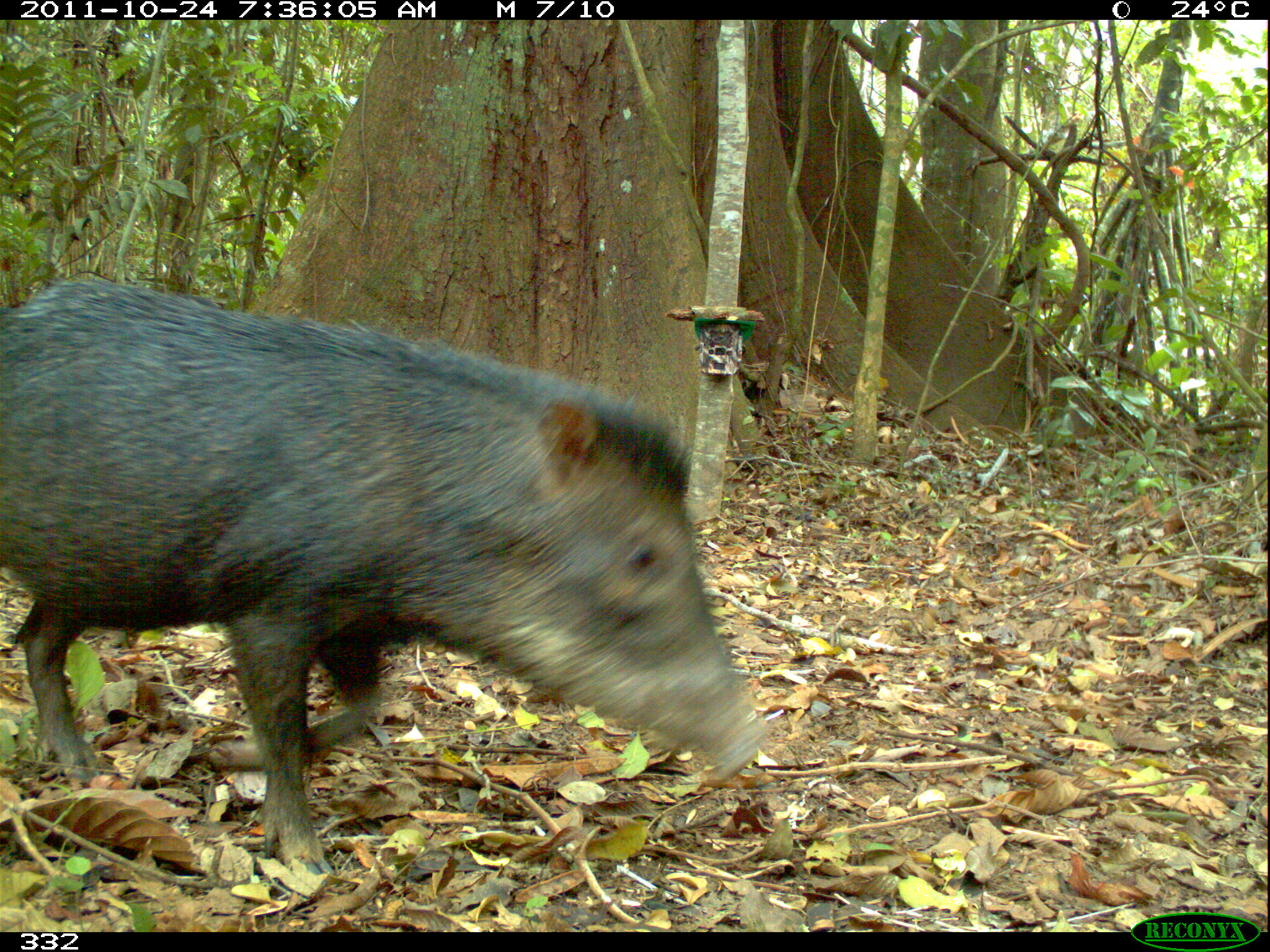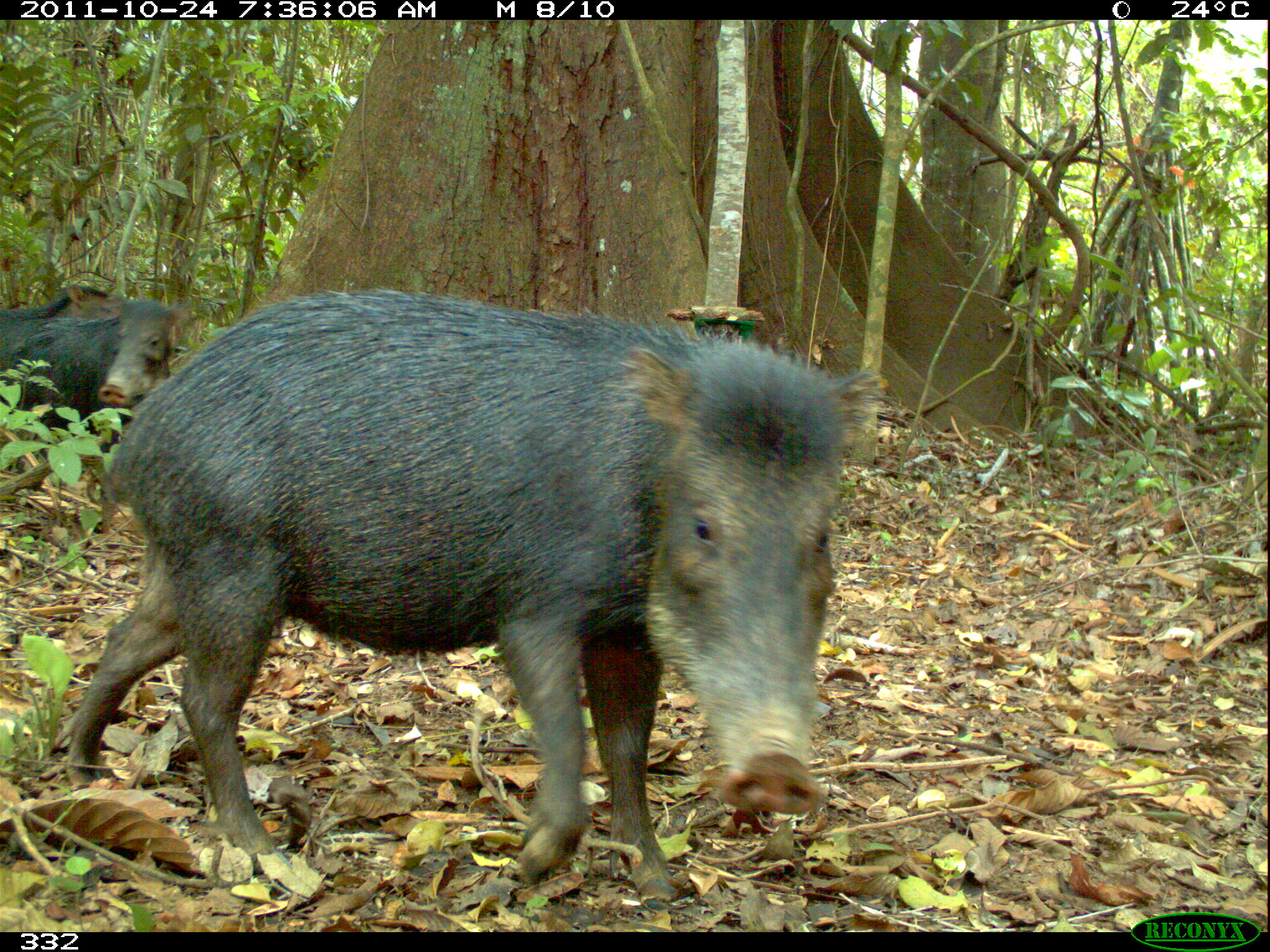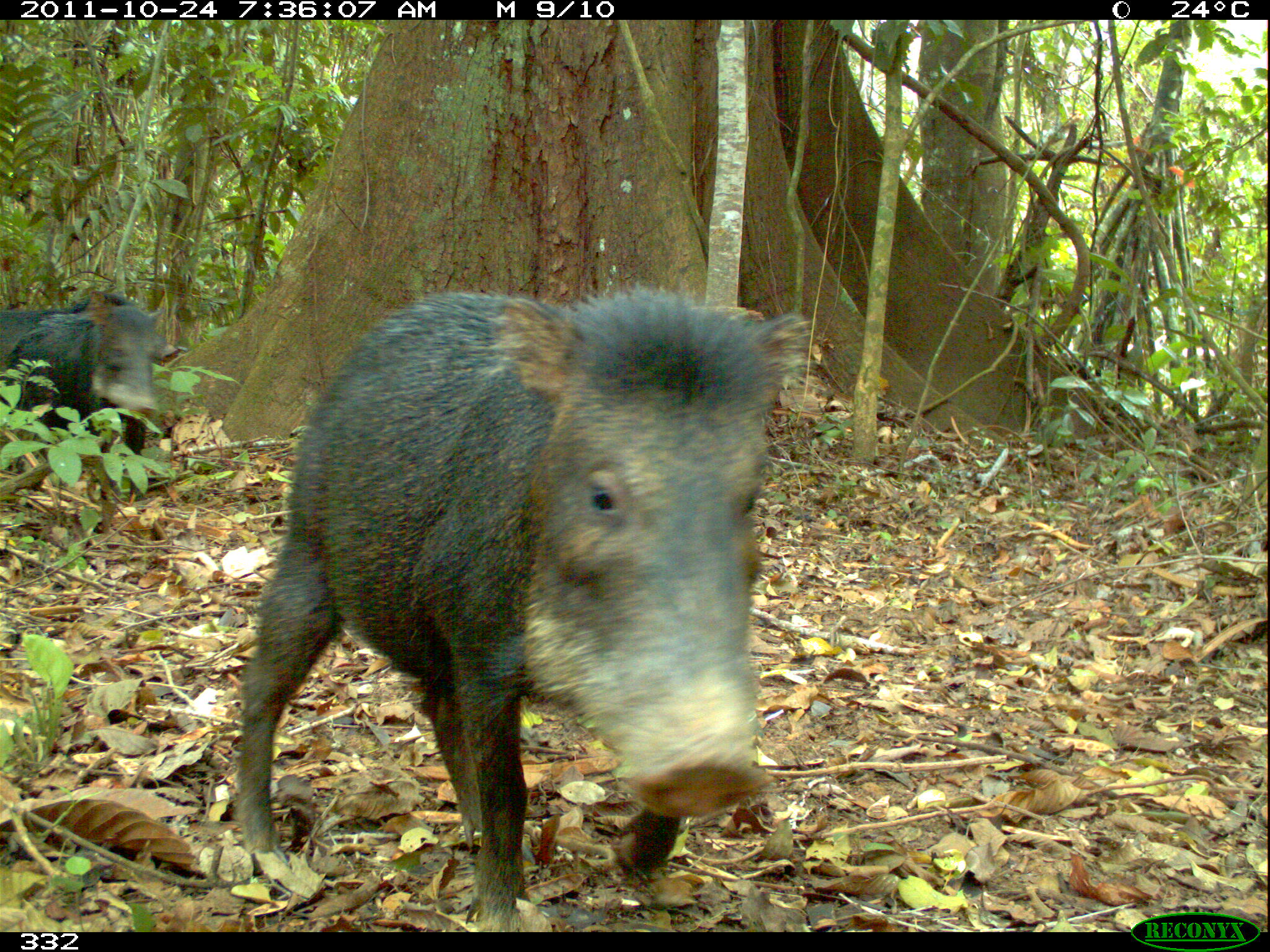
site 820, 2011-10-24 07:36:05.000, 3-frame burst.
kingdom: Animalia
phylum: Chordata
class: Mammalia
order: Artiodactyla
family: Tayassuidae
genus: Tayassu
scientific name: Tayassu pecari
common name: white-lipped peccary